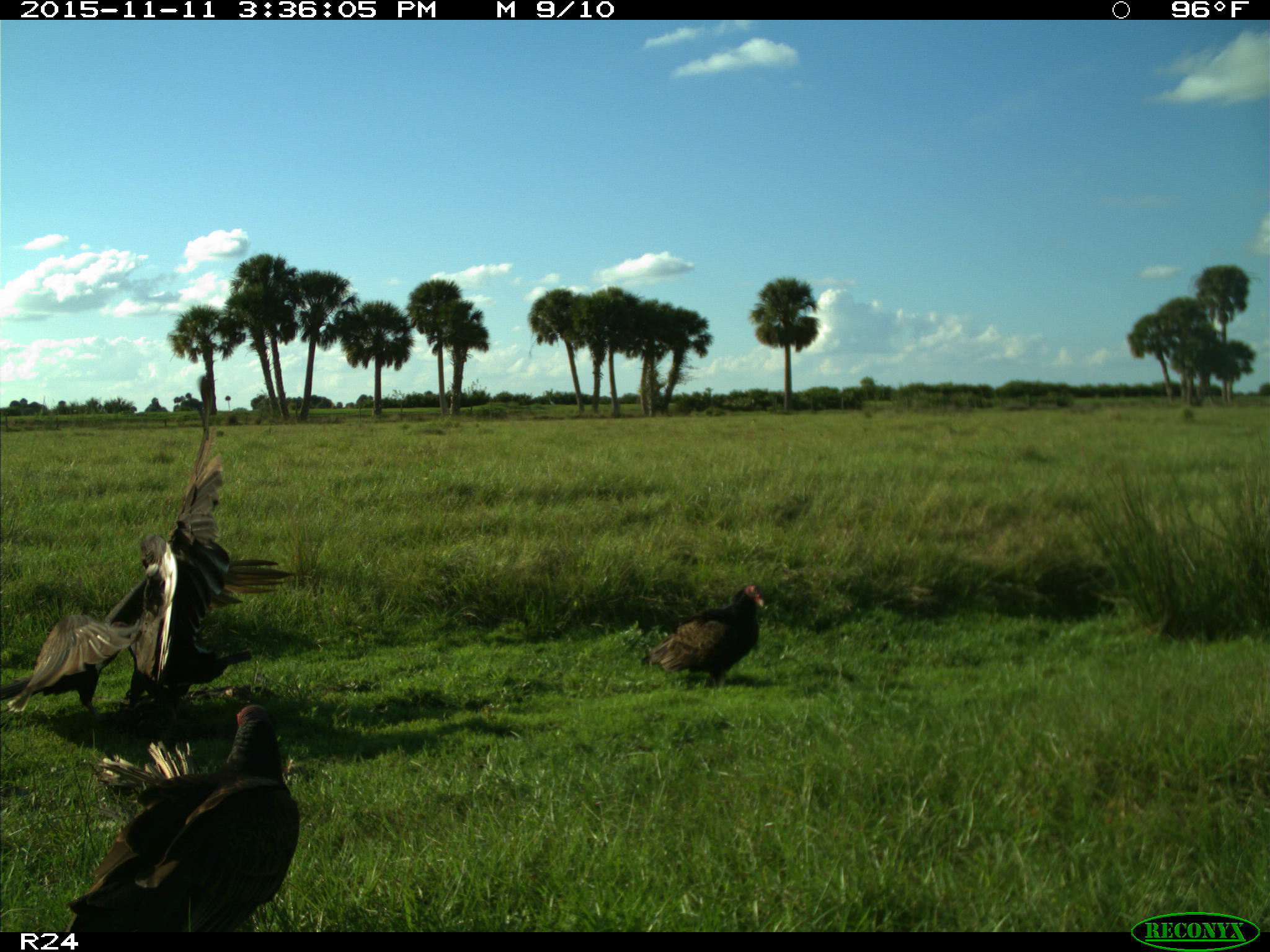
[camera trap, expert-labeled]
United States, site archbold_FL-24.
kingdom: Animalia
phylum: Chordata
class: Aves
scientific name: Aves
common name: birds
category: unidentified bird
Unidentified bird (birds) (Aves).